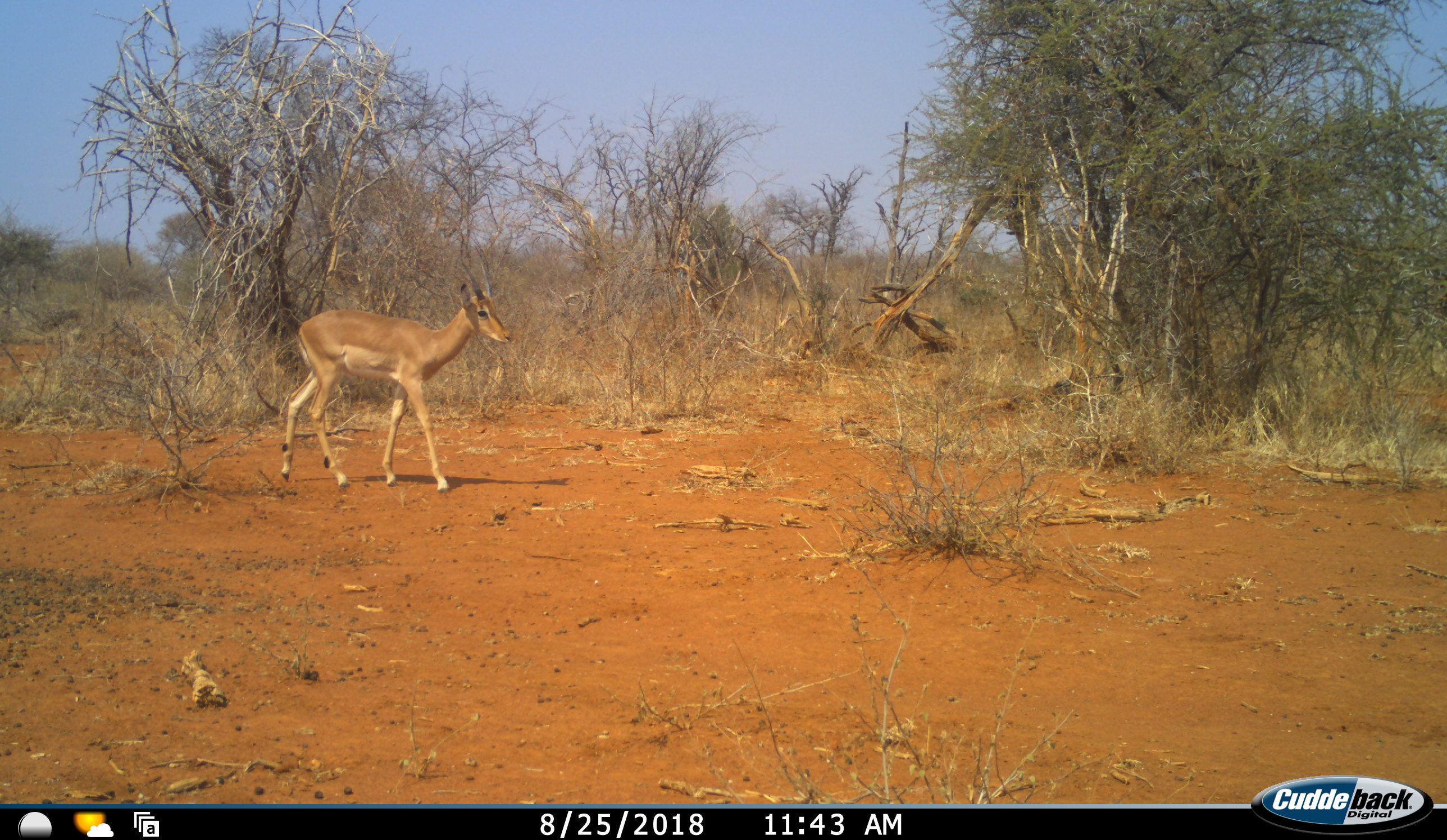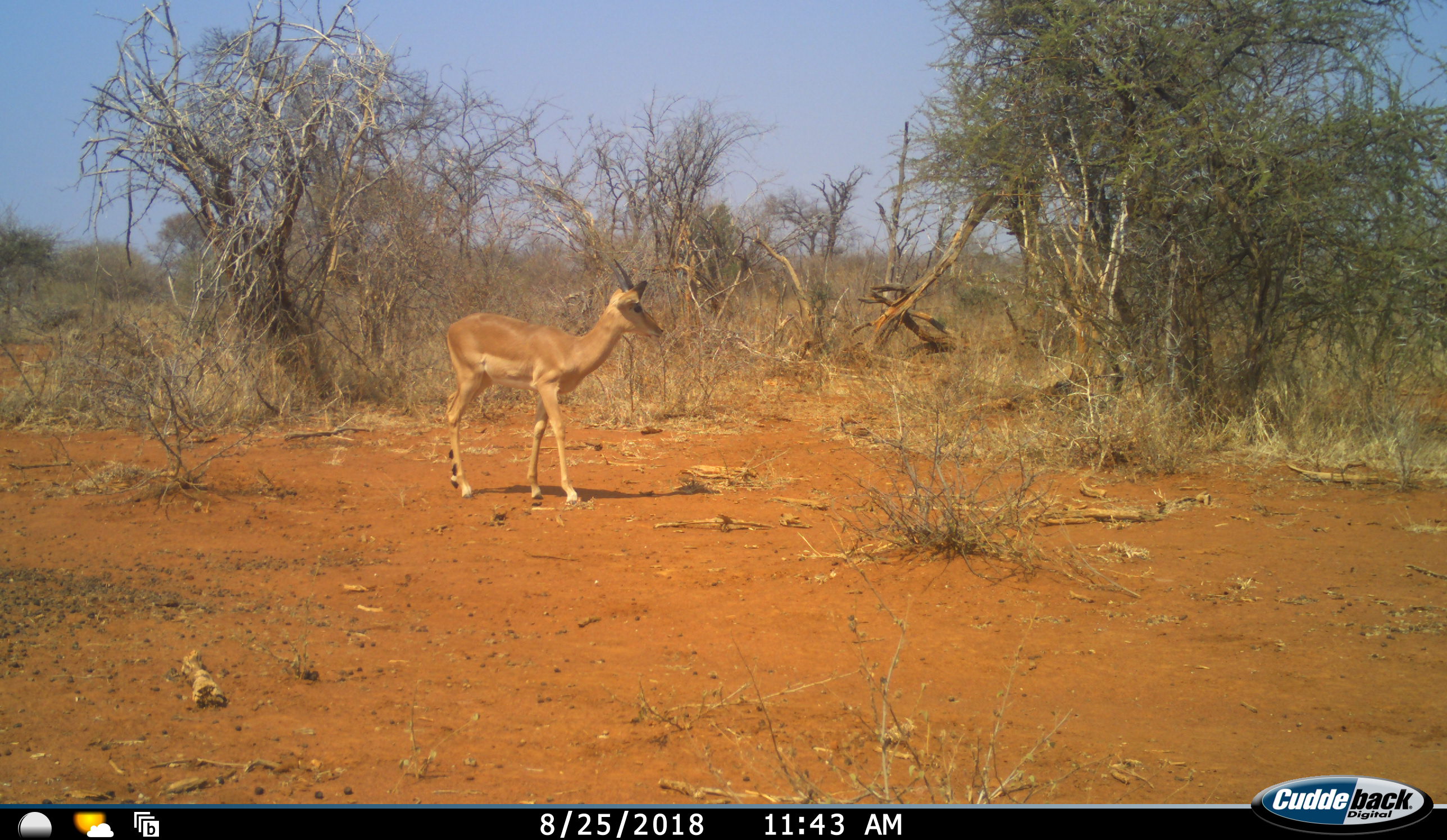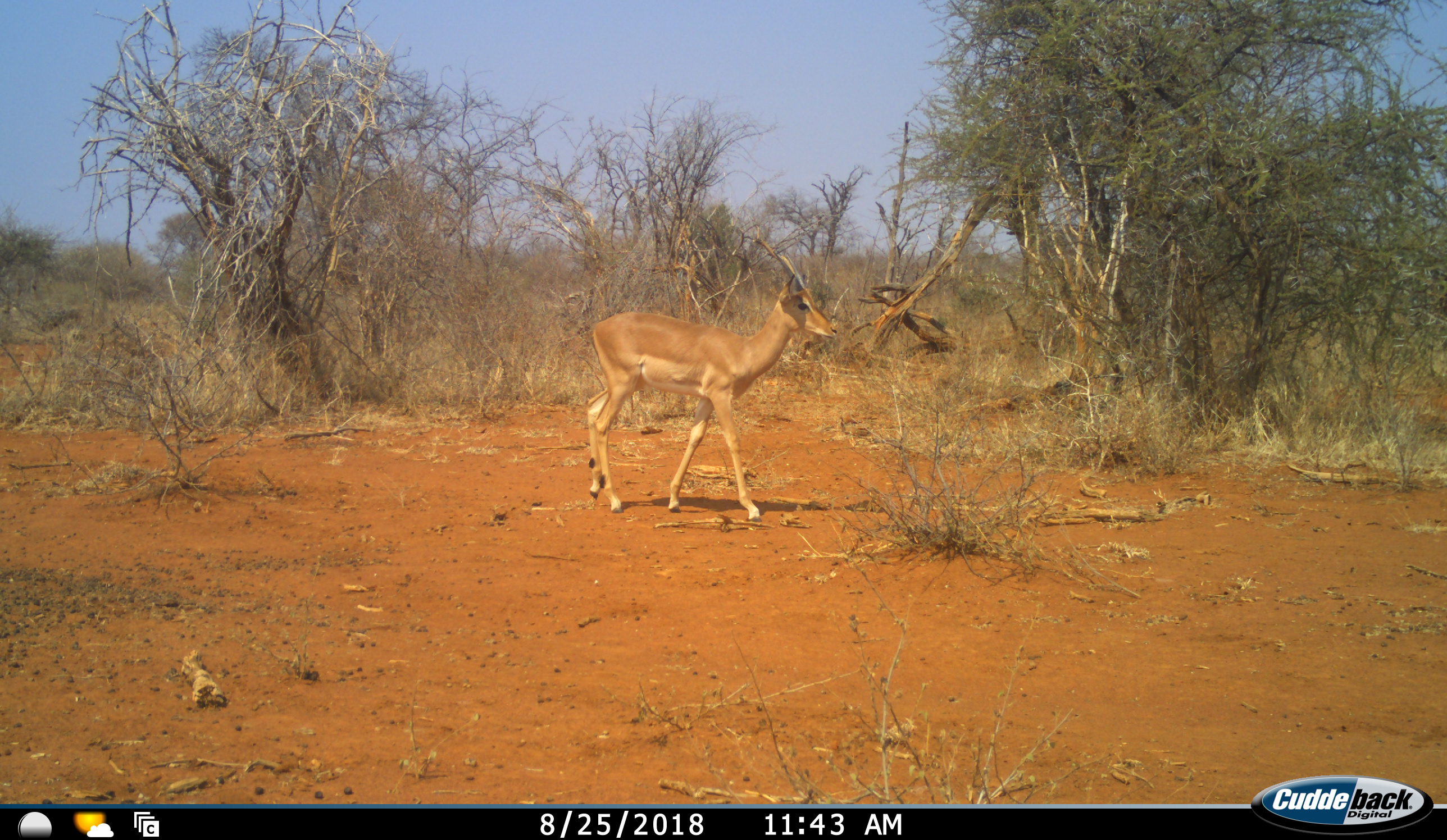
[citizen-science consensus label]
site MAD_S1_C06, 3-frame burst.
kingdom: Animalia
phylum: Chordata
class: Mammalia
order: Artiodactyla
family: Bovidae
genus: Aepyceros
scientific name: Aepyceros melampus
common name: impala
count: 1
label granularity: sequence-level